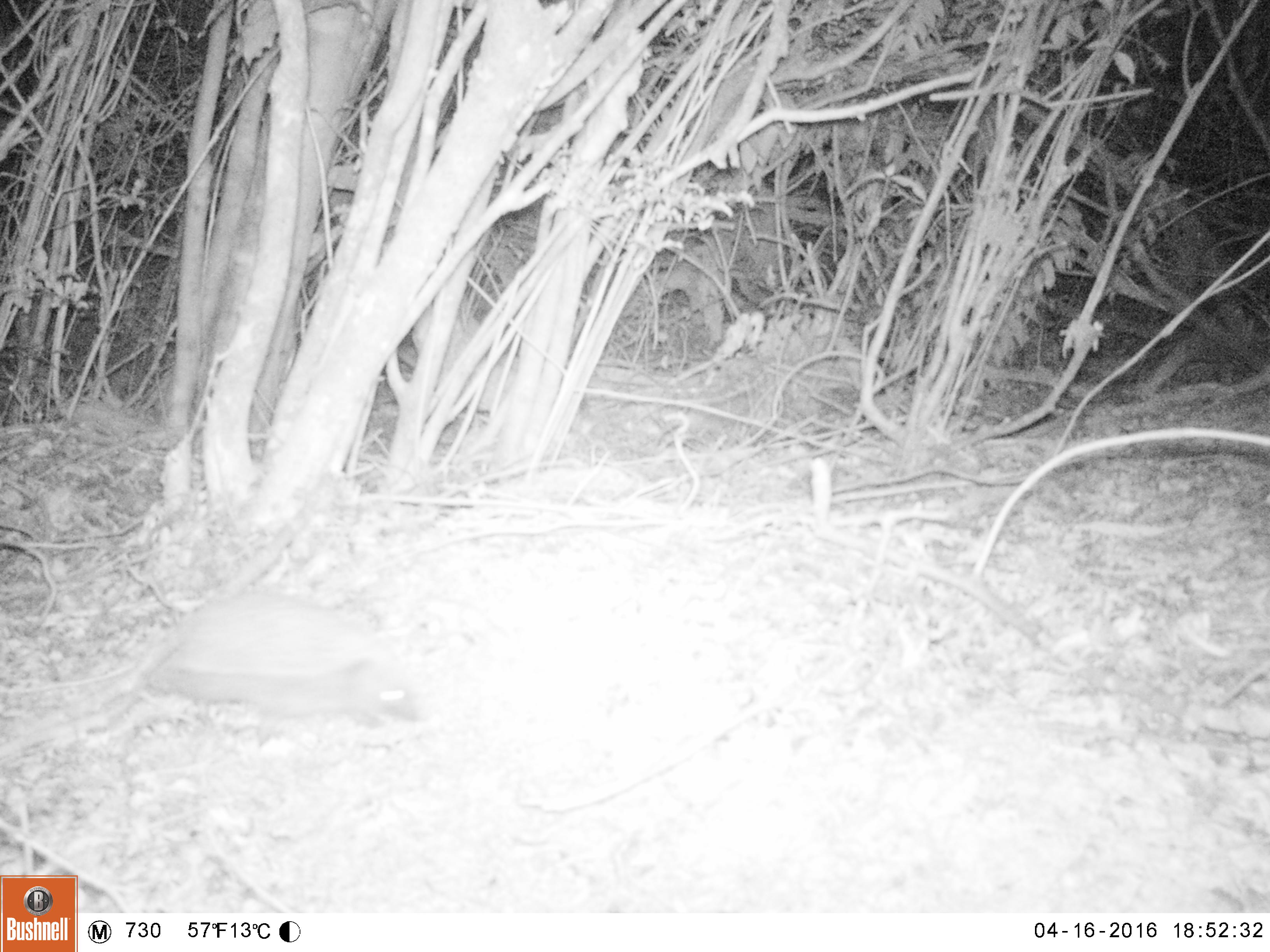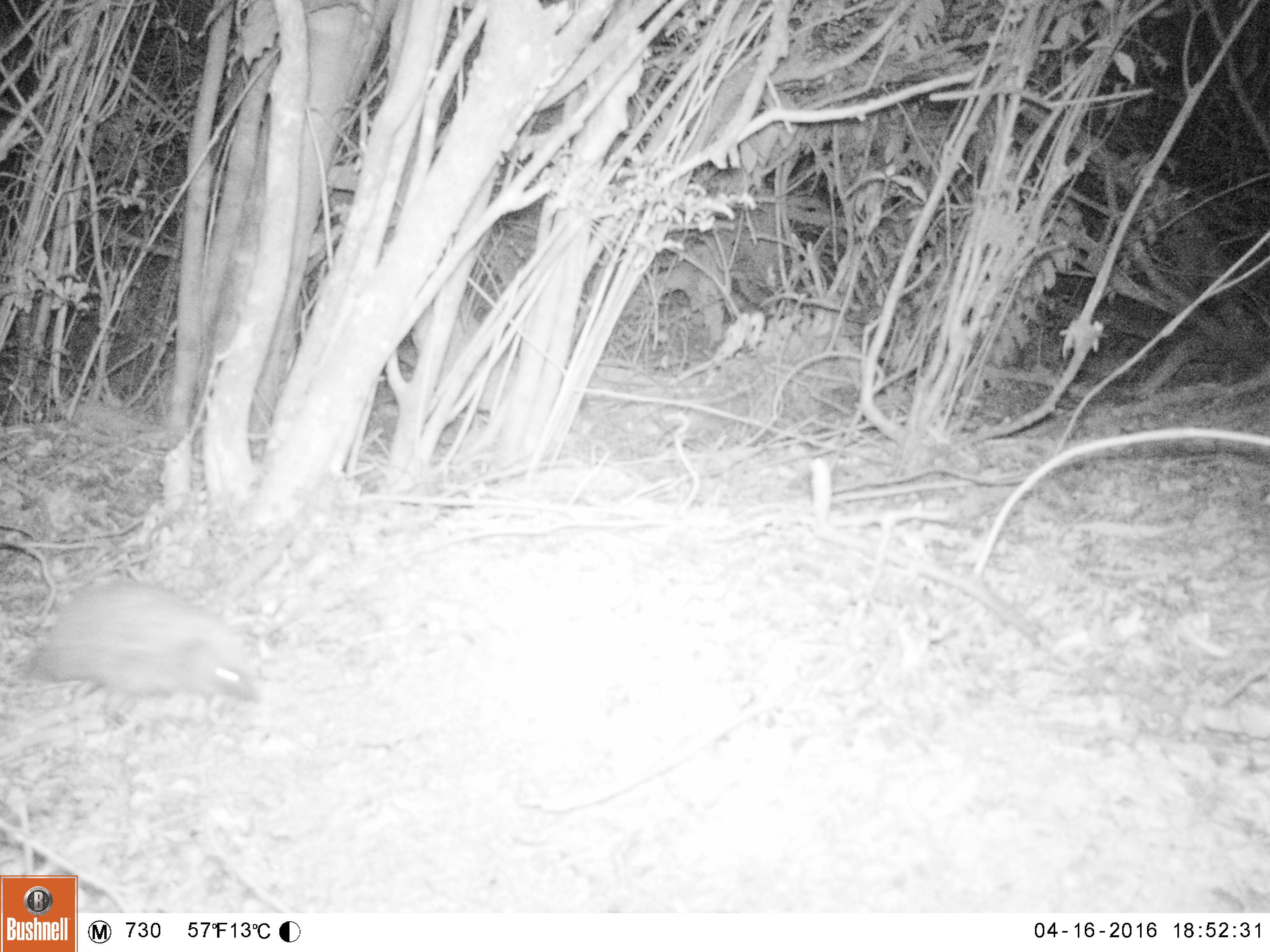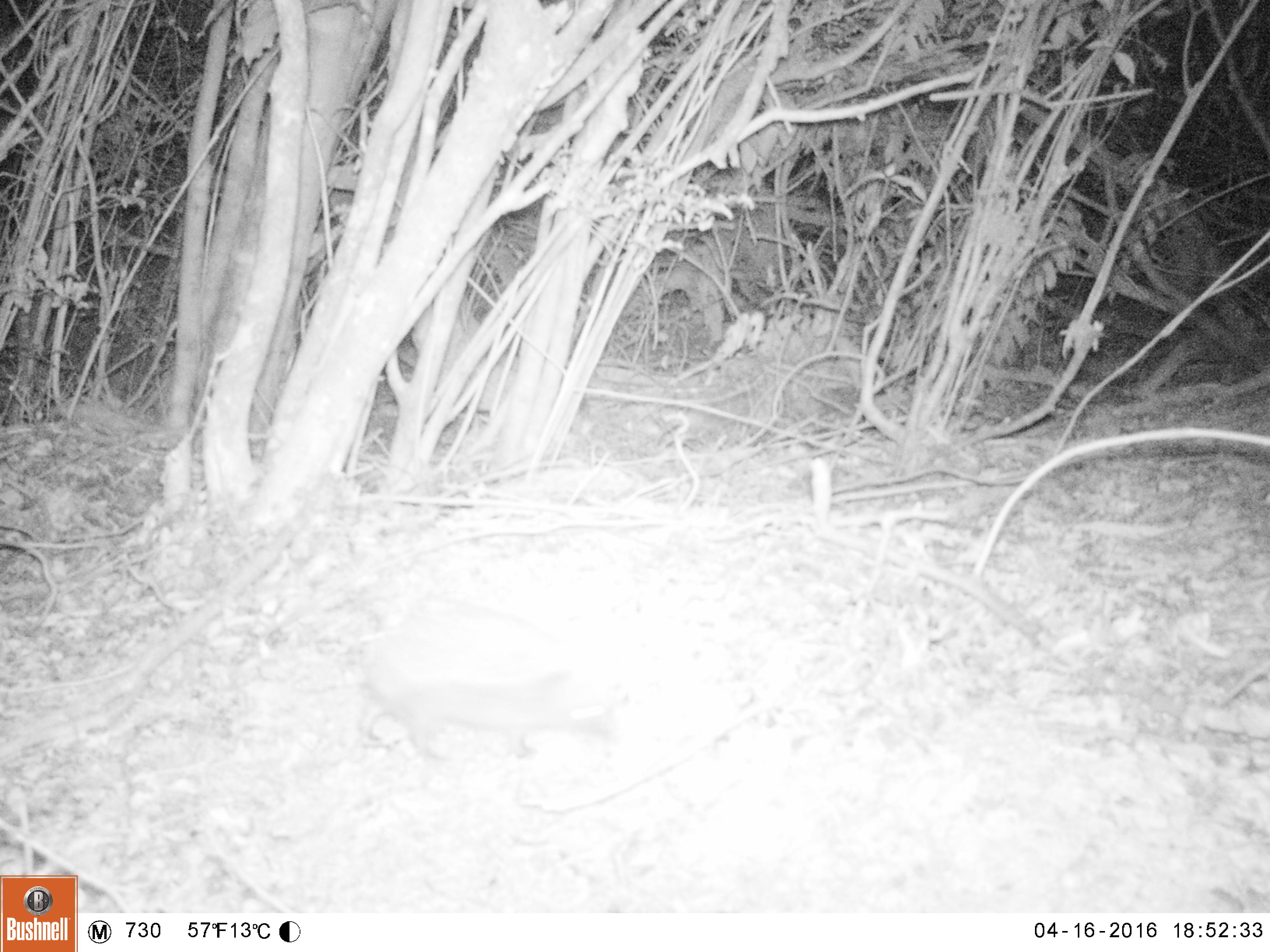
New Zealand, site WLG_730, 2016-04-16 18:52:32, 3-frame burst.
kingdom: Animalia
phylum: Chordata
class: Mammalia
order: Eulipotyphla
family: Erinaceidae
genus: Erinaceus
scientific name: Erinaceus europaeus europaeus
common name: european hedgehog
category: hedgehog